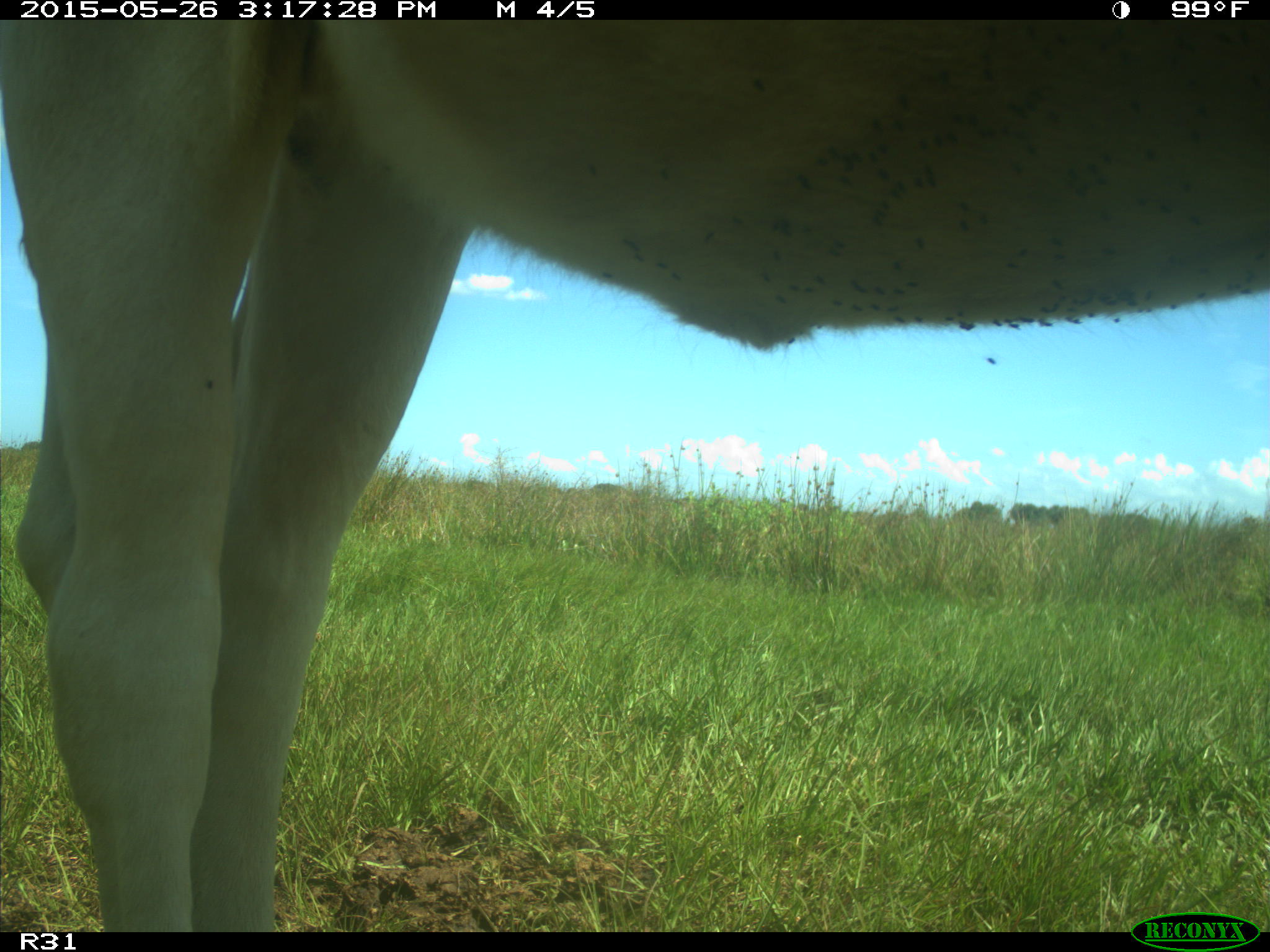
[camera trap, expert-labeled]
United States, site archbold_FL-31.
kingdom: Animalia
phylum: Chordata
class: Mammalia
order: Artiodactyla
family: Bovidae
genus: Bos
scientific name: Bos taurus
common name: domestic cow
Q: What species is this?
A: Bos taurus (domestic cow).